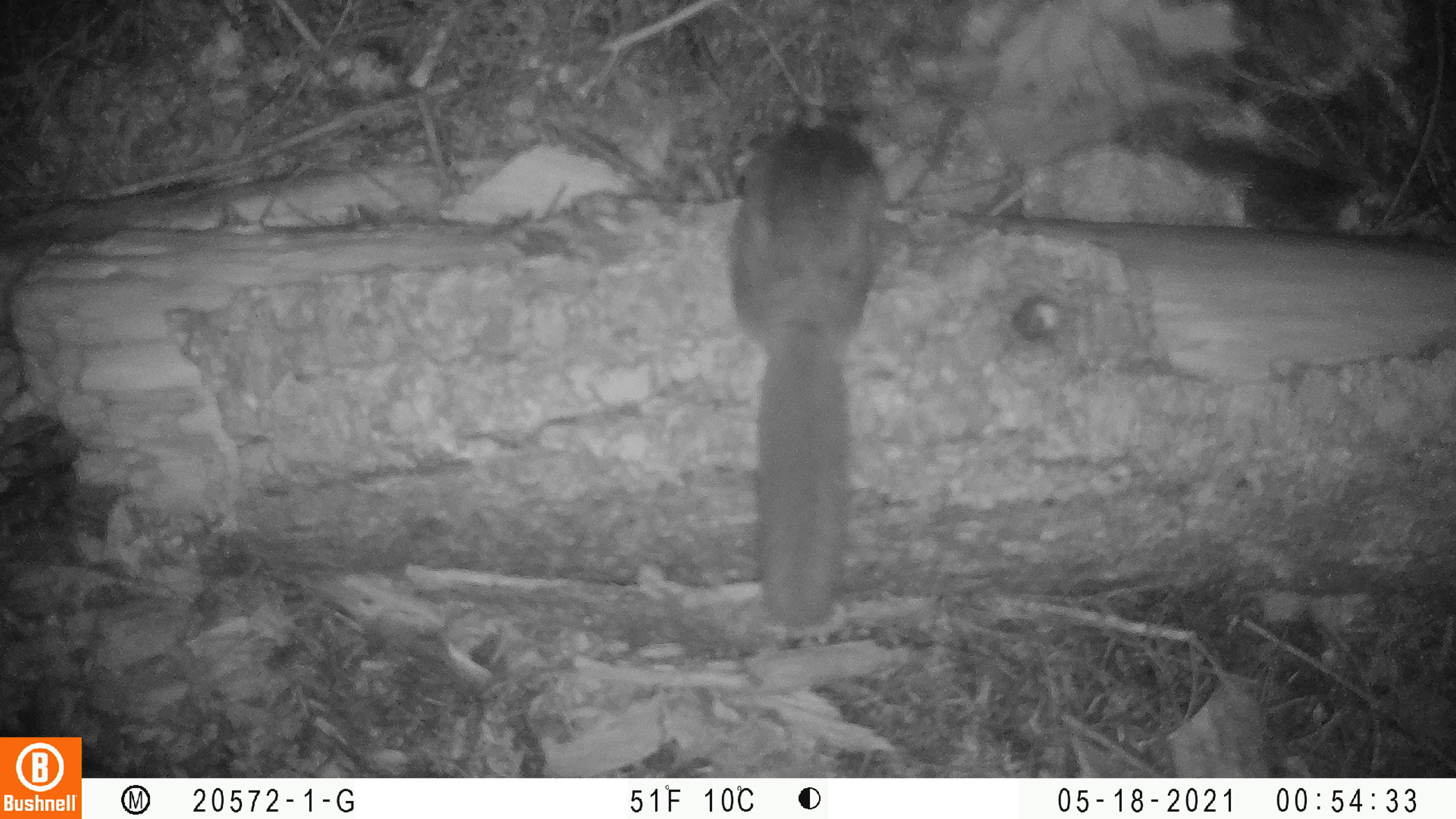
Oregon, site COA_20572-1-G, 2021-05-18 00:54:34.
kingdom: Animalia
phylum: Chordata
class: Mammalia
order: Rodentia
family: Sciuridae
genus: Glaucomys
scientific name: Glaucomys oregonensis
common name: humboldt's flying squirrel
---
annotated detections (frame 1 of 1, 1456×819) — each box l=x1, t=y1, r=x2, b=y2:
humboldt's flying squirrel: l=729, t=93, r=893, b=625